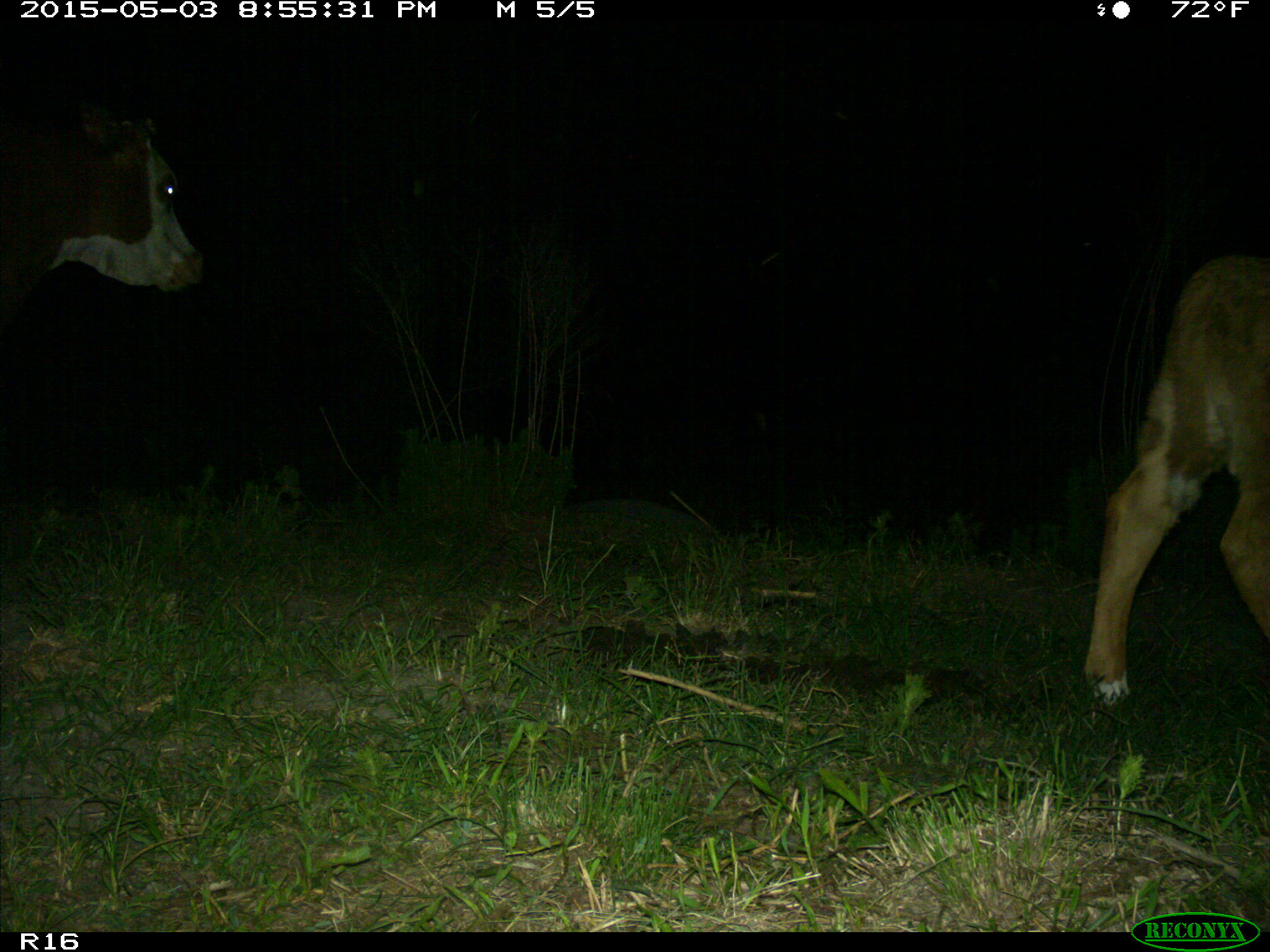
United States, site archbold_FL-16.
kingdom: Animalia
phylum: Chordata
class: Mammalia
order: Artiodactyla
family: Bovidae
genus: Bos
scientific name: Bos taurus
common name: domestic cow